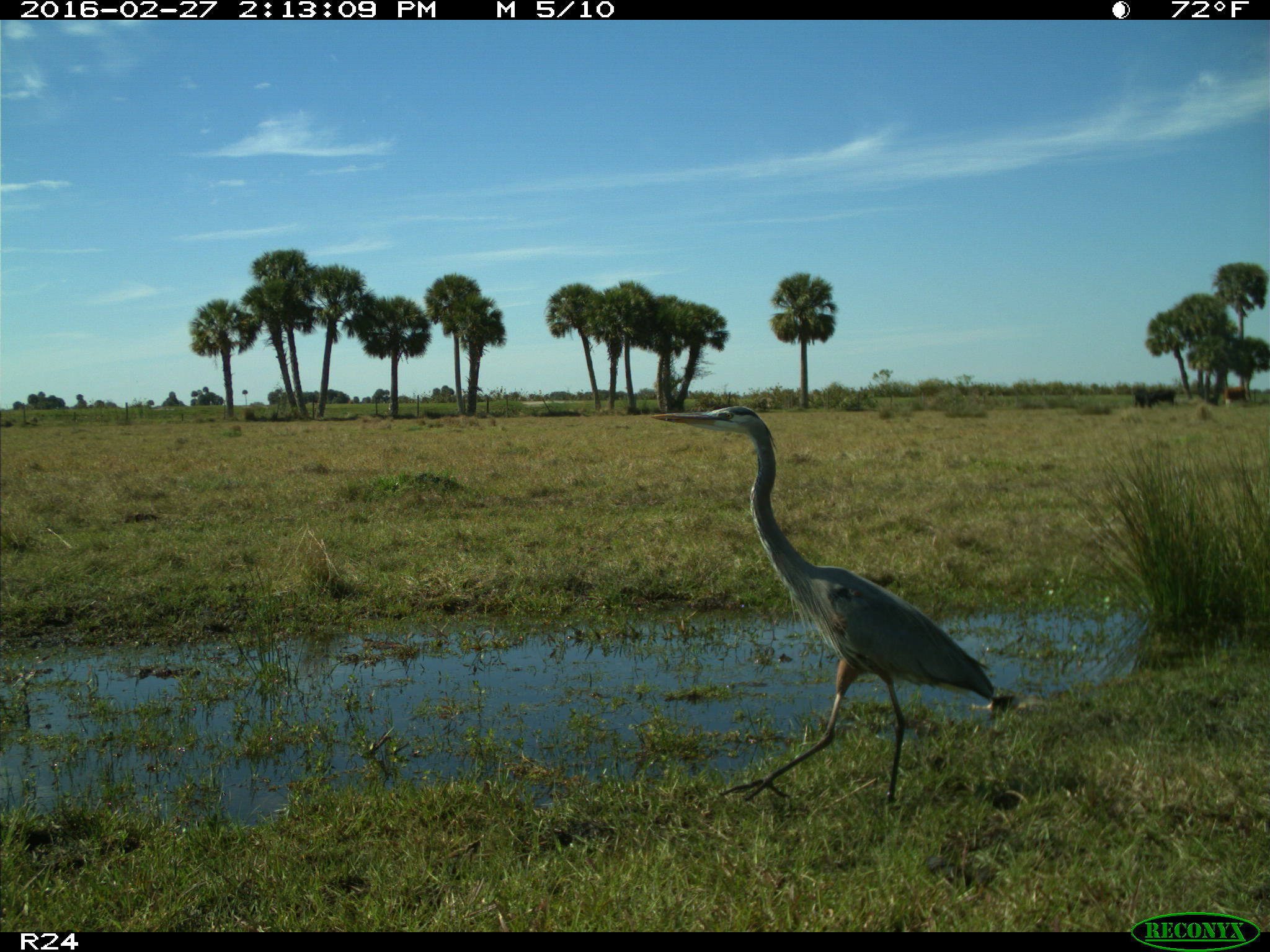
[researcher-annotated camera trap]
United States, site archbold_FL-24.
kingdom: Animalia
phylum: Chordata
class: Aves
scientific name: Aves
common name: birds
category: unidentified bird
Unidentified bird (birds) (Aves).